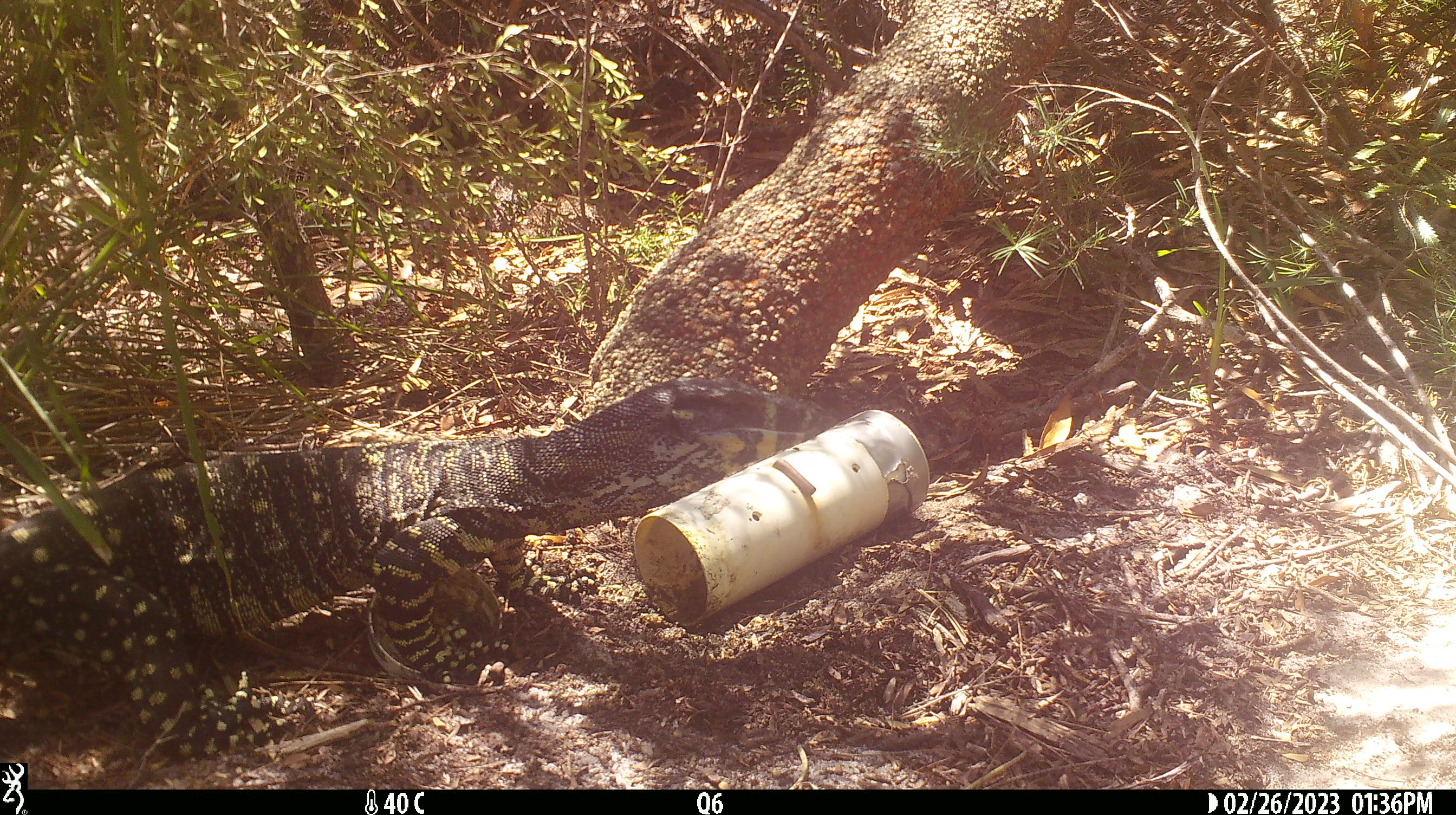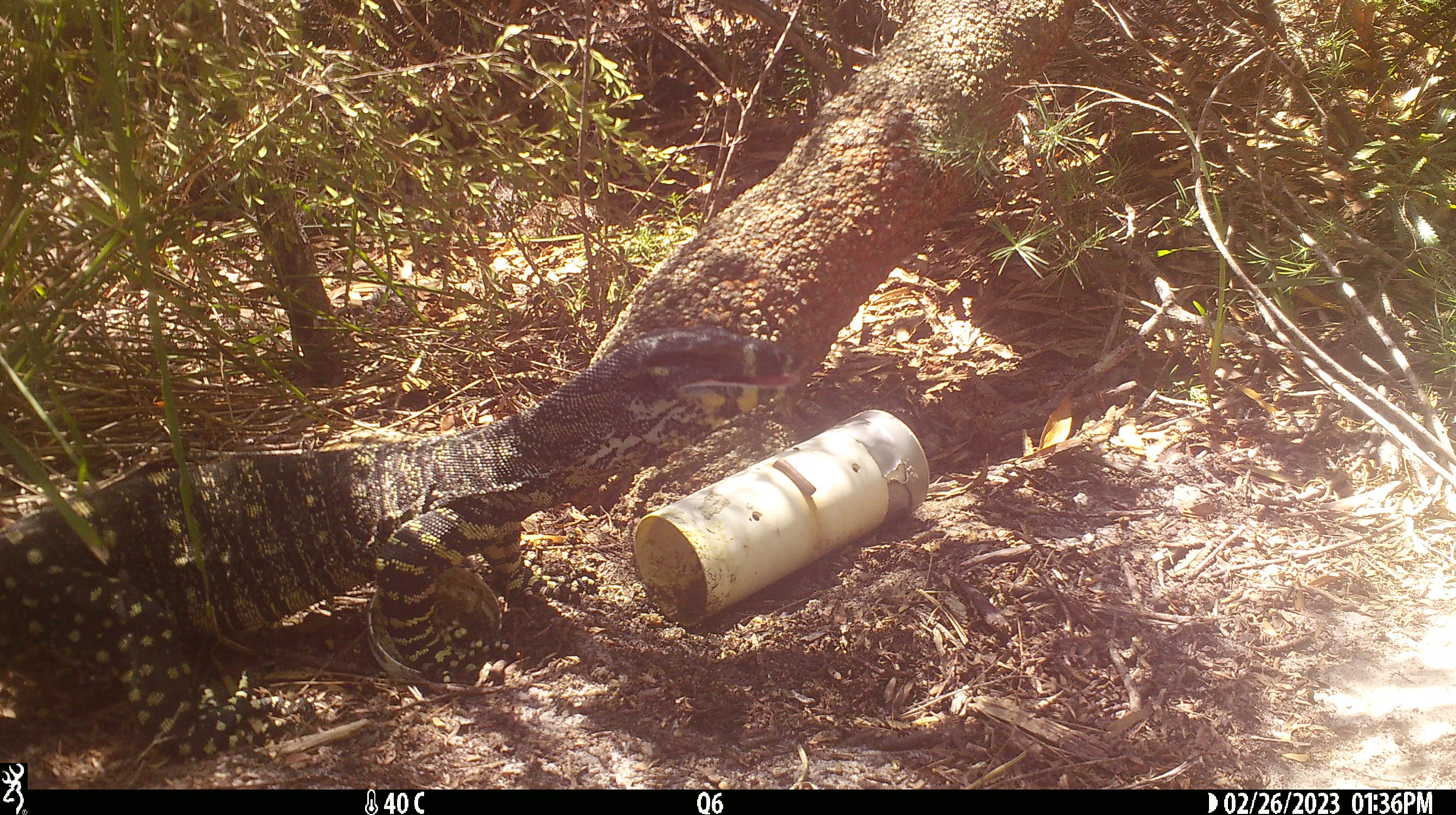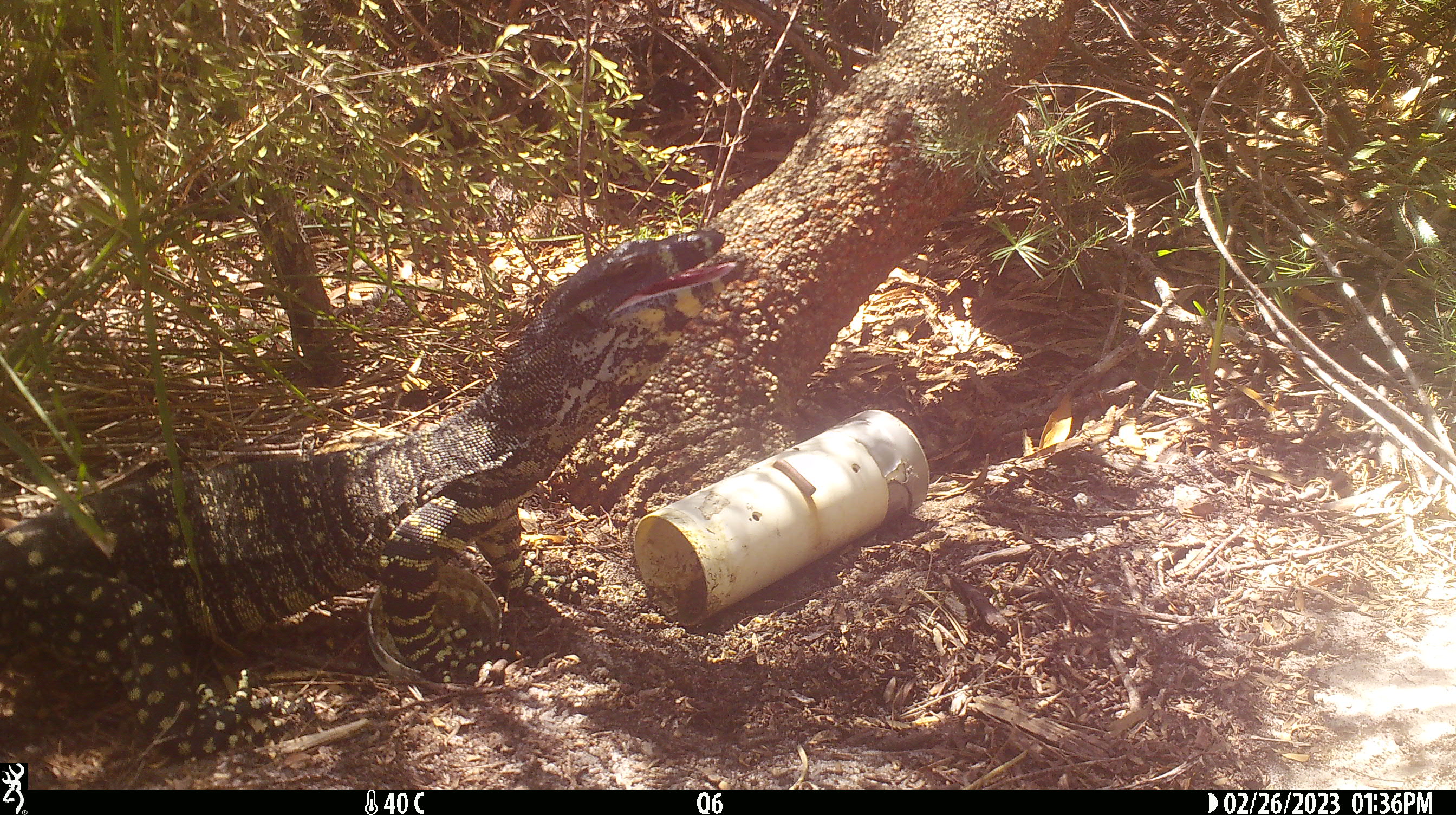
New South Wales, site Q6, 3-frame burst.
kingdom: Animalia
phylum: Chordata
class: Reptilia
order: Squamata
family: Varanidae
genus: Varanus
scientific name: Varanus varius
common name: lace monitor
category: goanna